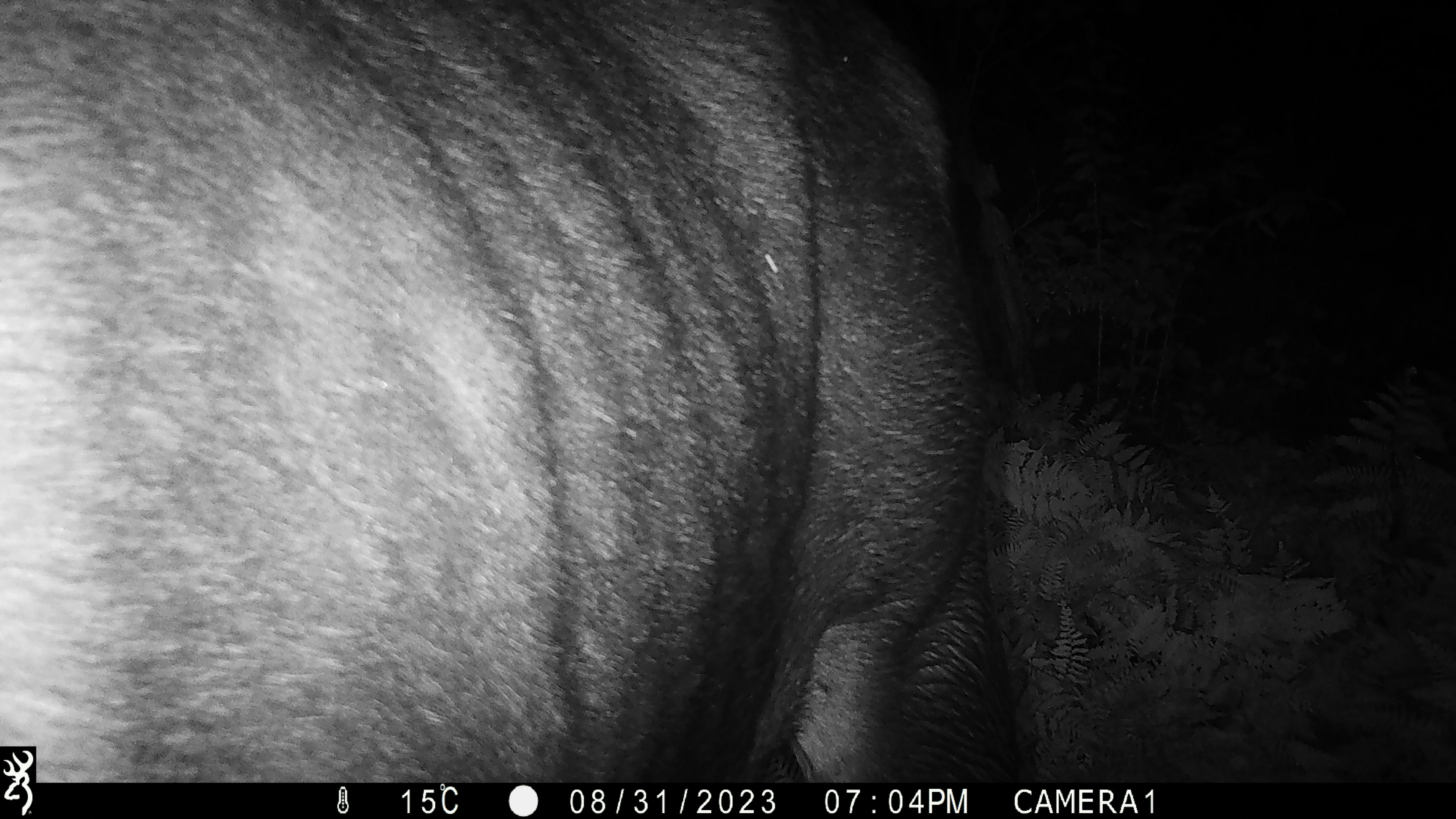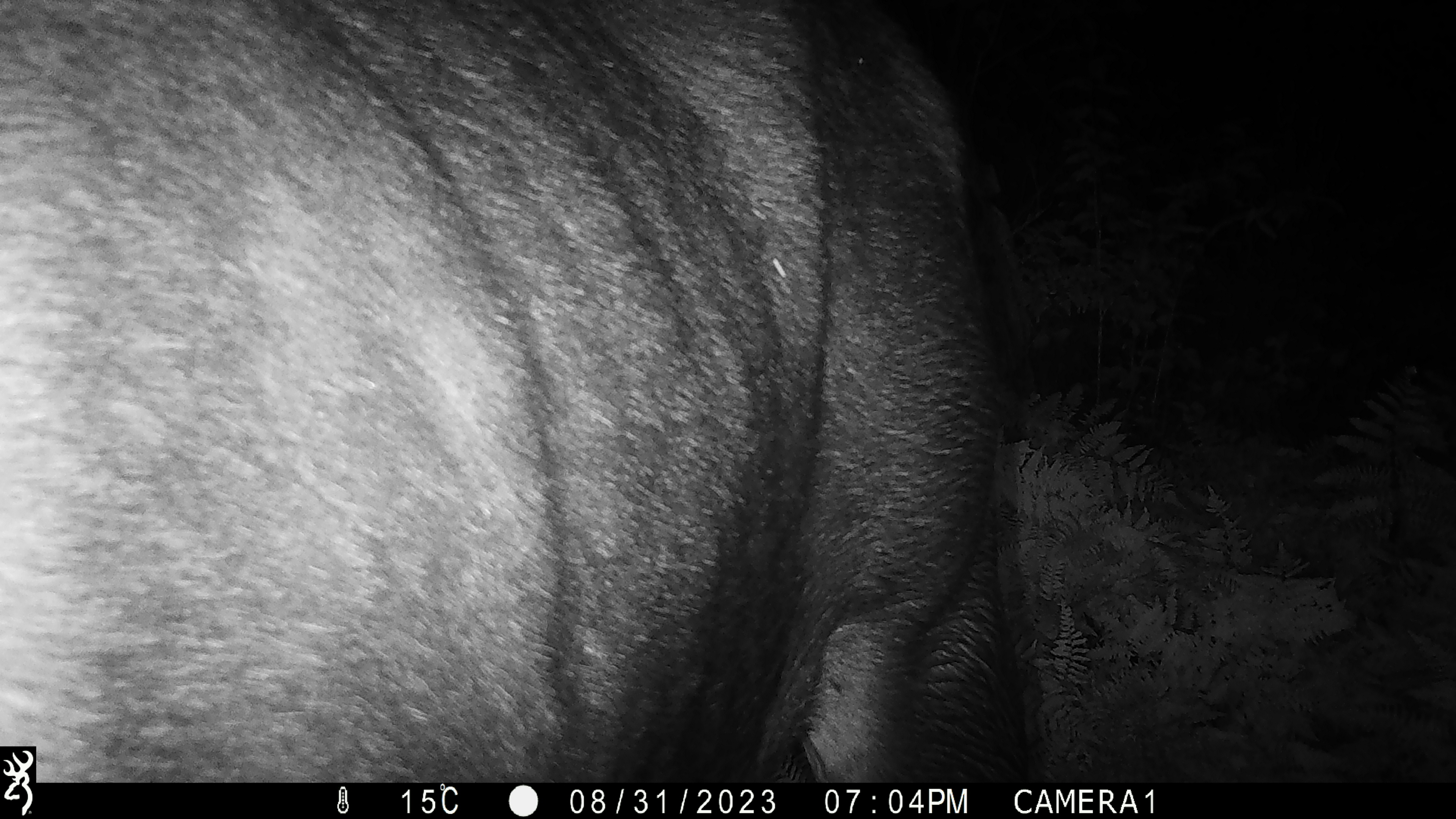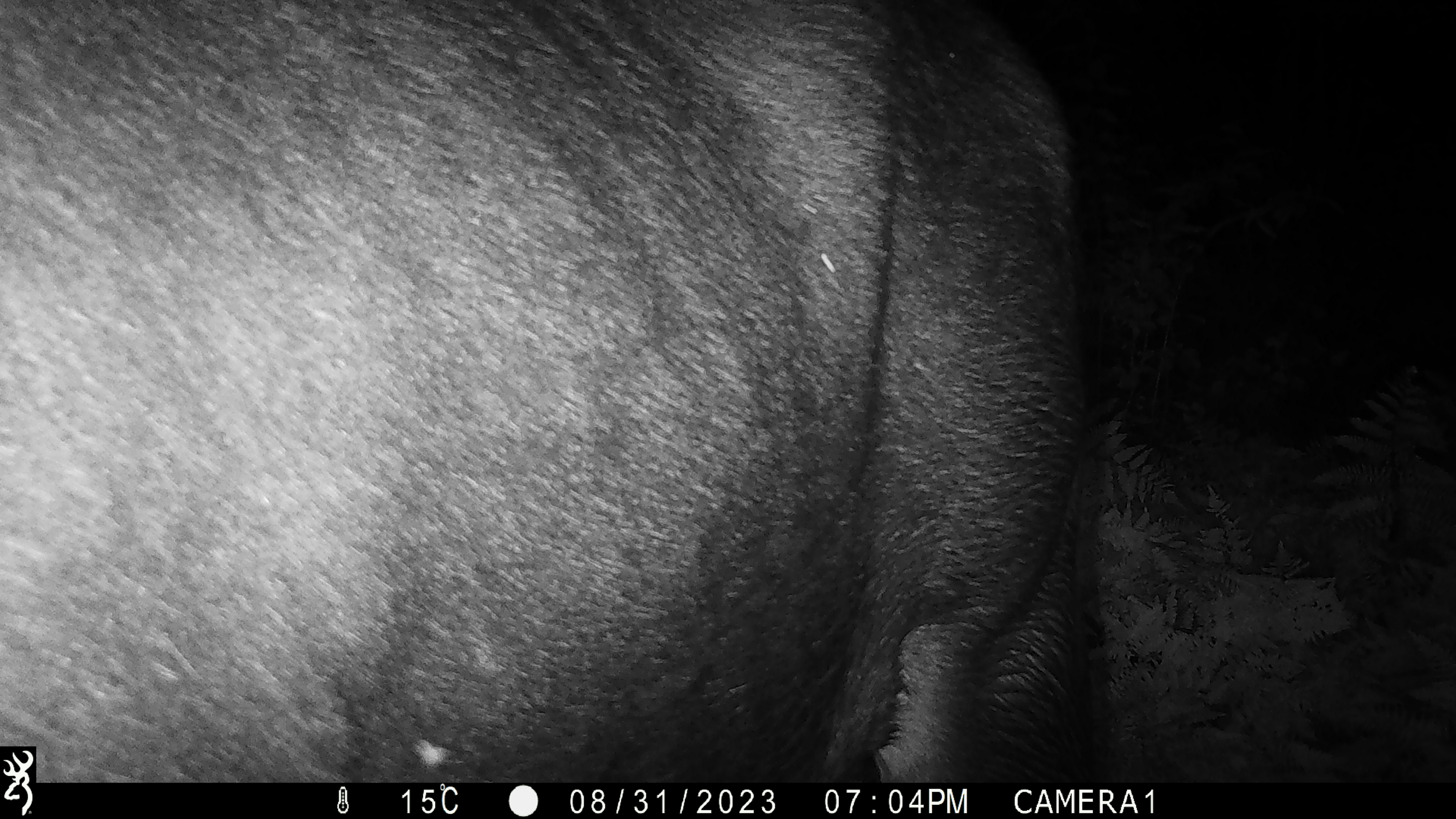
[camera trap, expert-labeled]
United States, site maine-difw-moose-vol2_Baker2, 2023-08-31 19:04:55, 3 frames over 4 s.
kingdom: Animalia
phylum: Chordata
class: Mammalia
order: Artiodactyla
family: Cervidae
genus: Alces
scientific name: Alces alces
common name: moose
Moose (Alces alces).